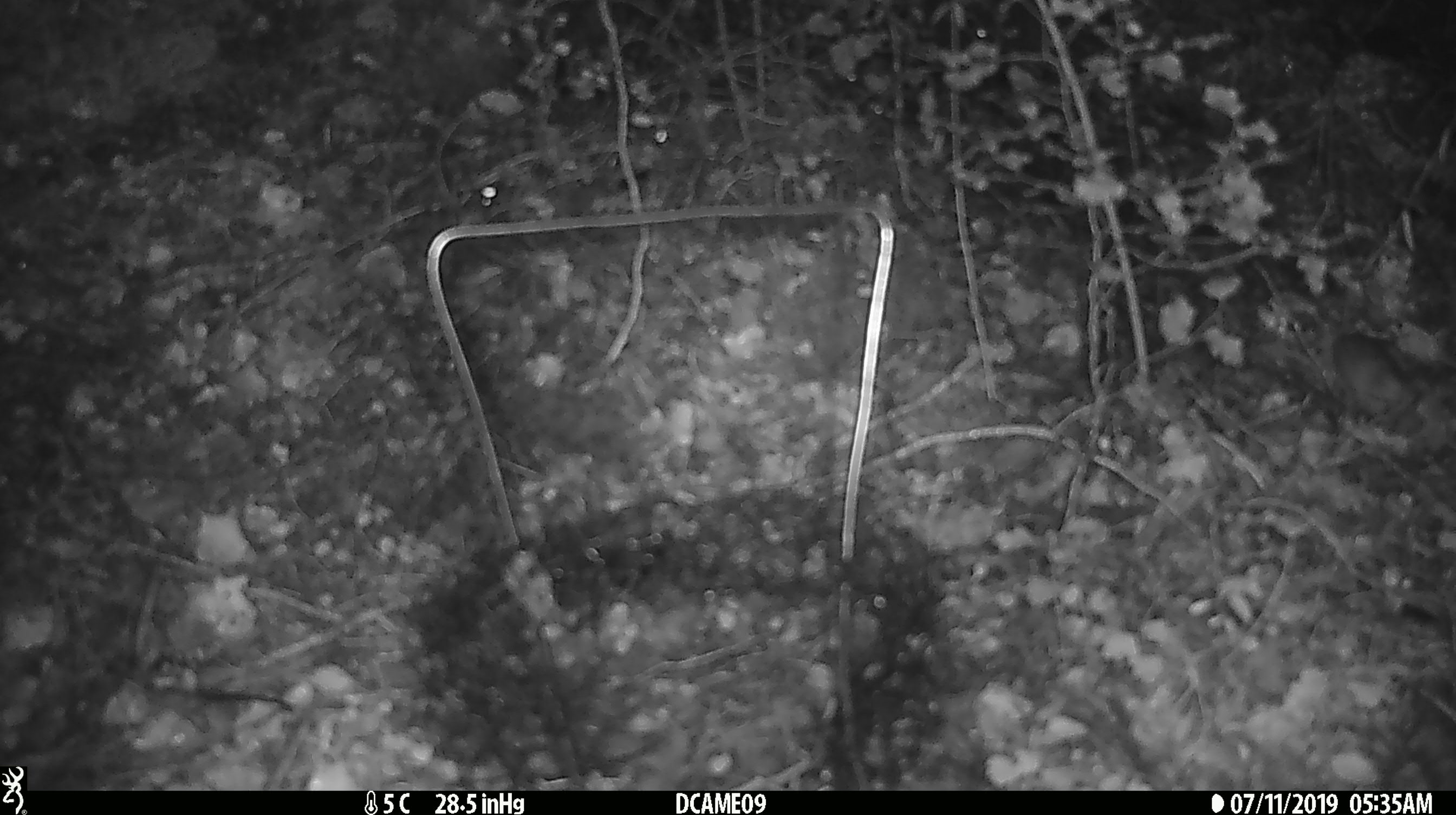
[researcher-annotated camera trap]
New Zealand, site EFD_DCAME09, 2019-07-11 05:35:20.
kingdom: Animalia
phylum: Chordata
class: Mammalia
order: Rodentia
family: Muridae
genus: Mus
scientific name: Mus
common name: mouse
Mouse (Mus).